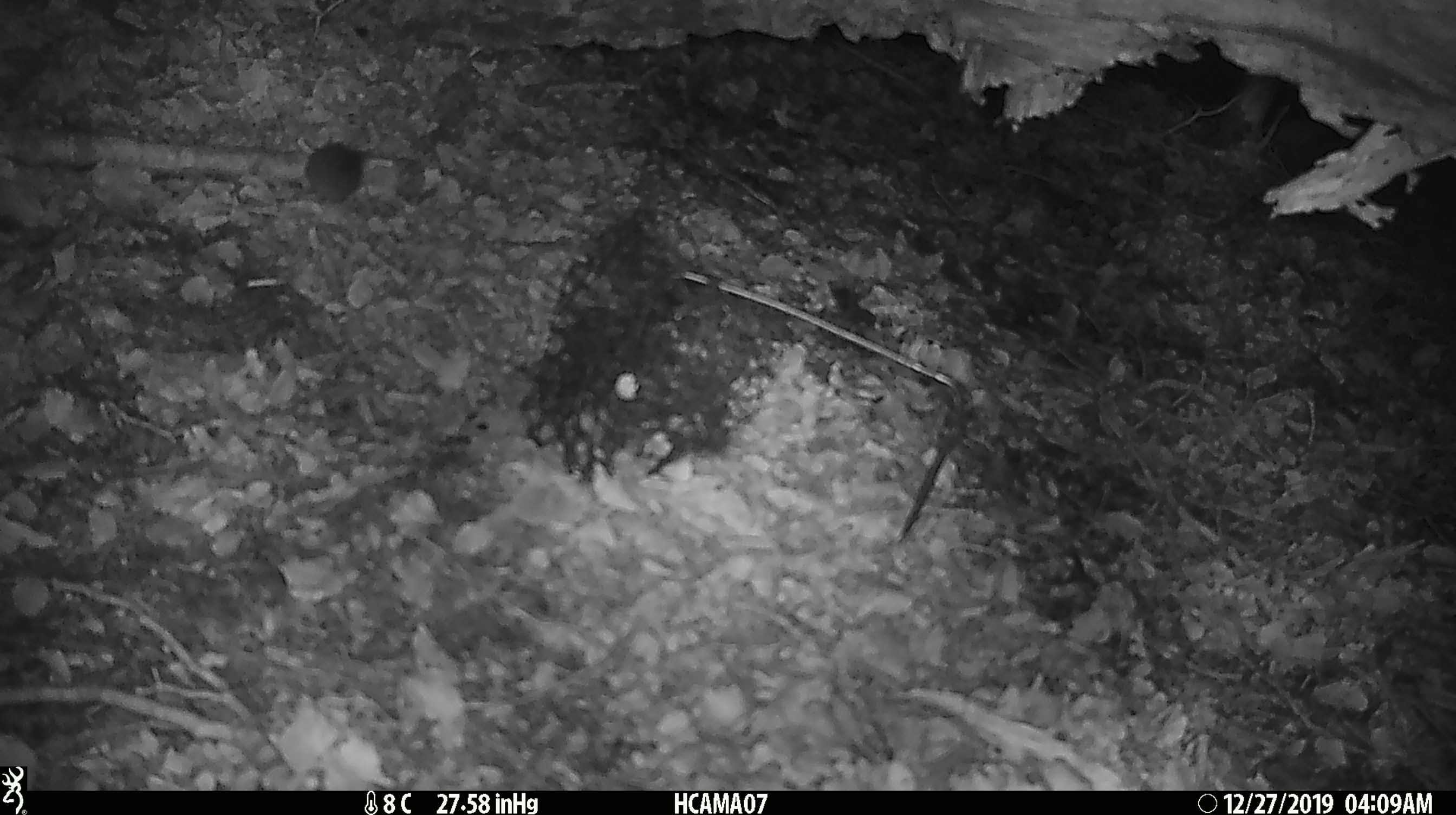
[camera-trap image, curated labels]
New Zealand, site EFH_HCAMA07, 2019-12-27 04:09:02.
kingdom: Animalia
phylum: Chordata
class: Mammalia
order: Rodentia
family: Muridae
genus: Mus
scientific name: Mus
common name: mouse